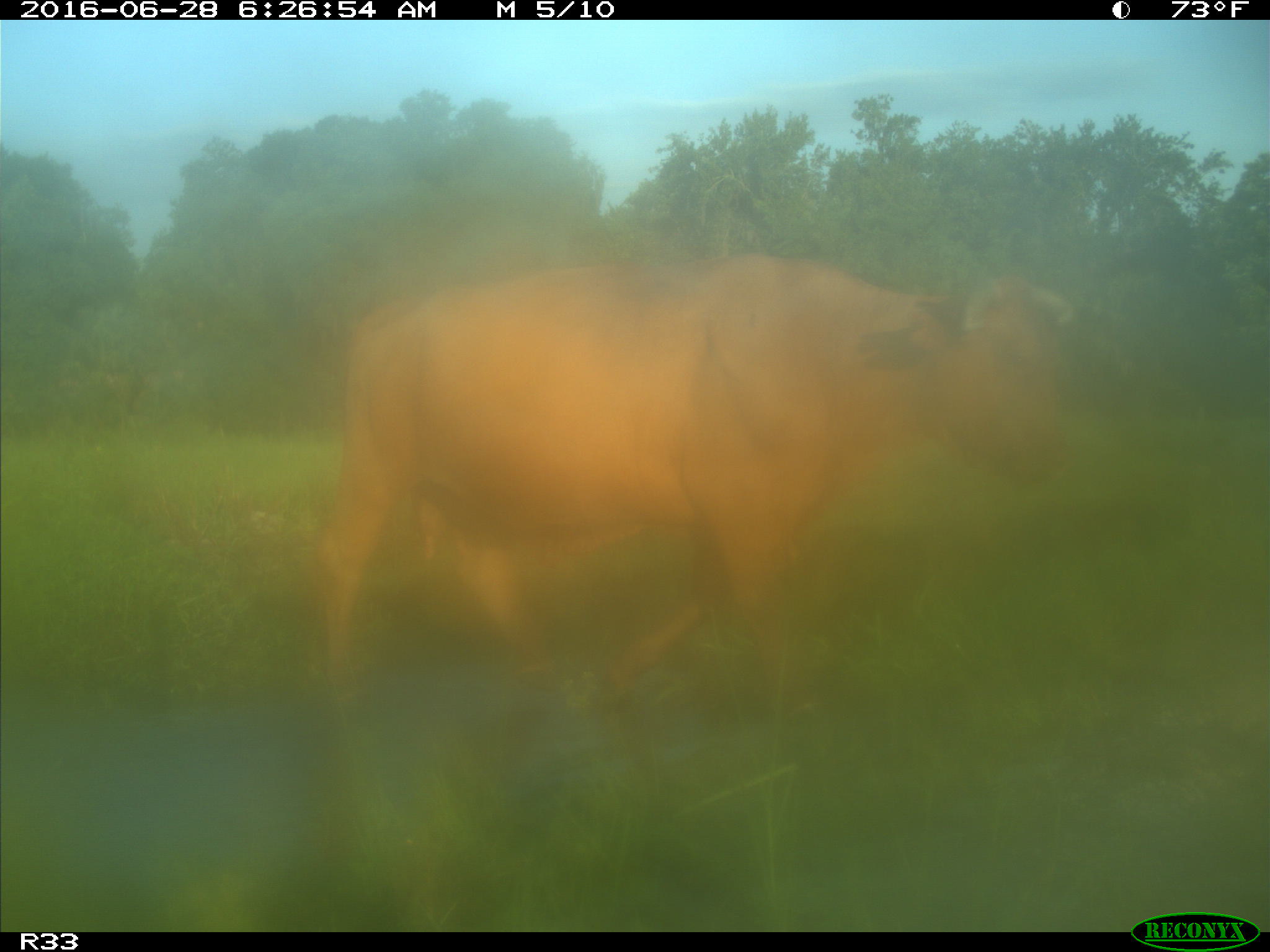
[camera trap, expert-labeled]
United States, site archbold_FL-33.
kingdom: Animalia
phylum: Chordata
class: Mammalia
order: Artiodactyla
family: Bovidae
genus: Bos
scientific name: Bos taurus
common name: domestic cow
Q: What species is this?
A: Bos taurus (domestic cow).